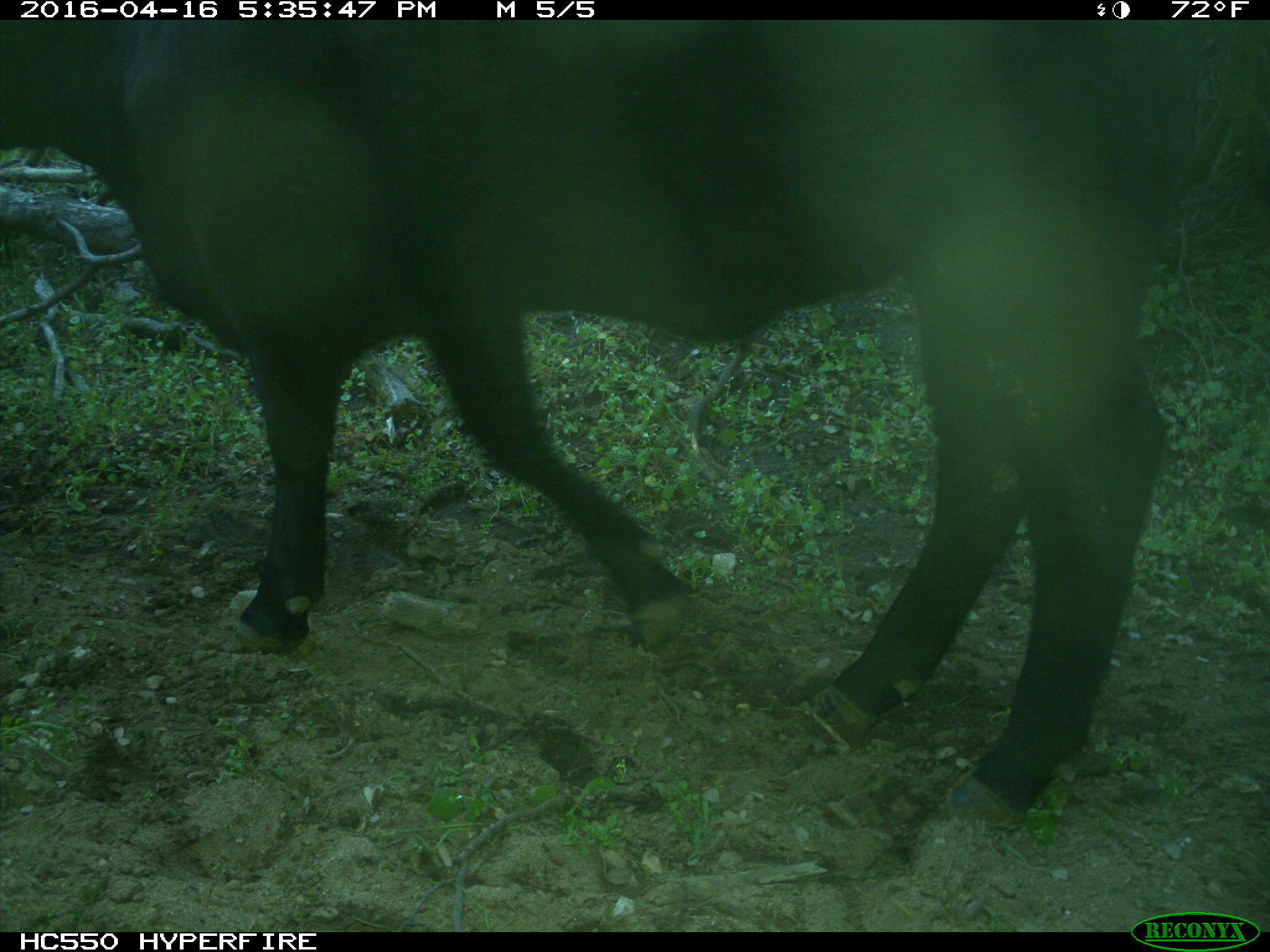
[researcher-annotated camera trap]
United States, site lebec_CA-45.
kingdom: Animalia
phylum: Chordata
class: Mammalia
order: Artiodactyla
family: Bovidae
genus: Bos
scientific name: Bos taurus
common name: domestic cow